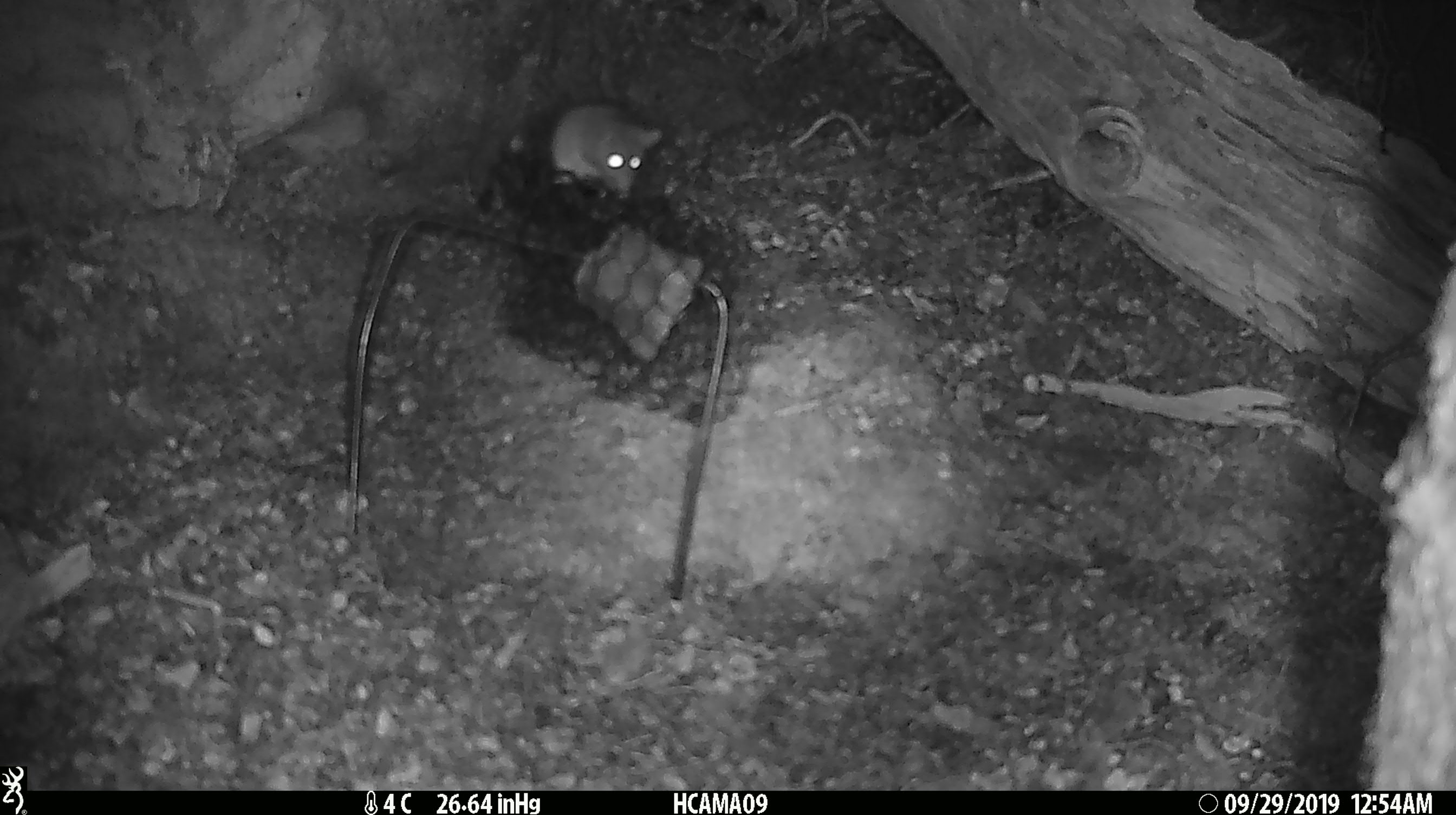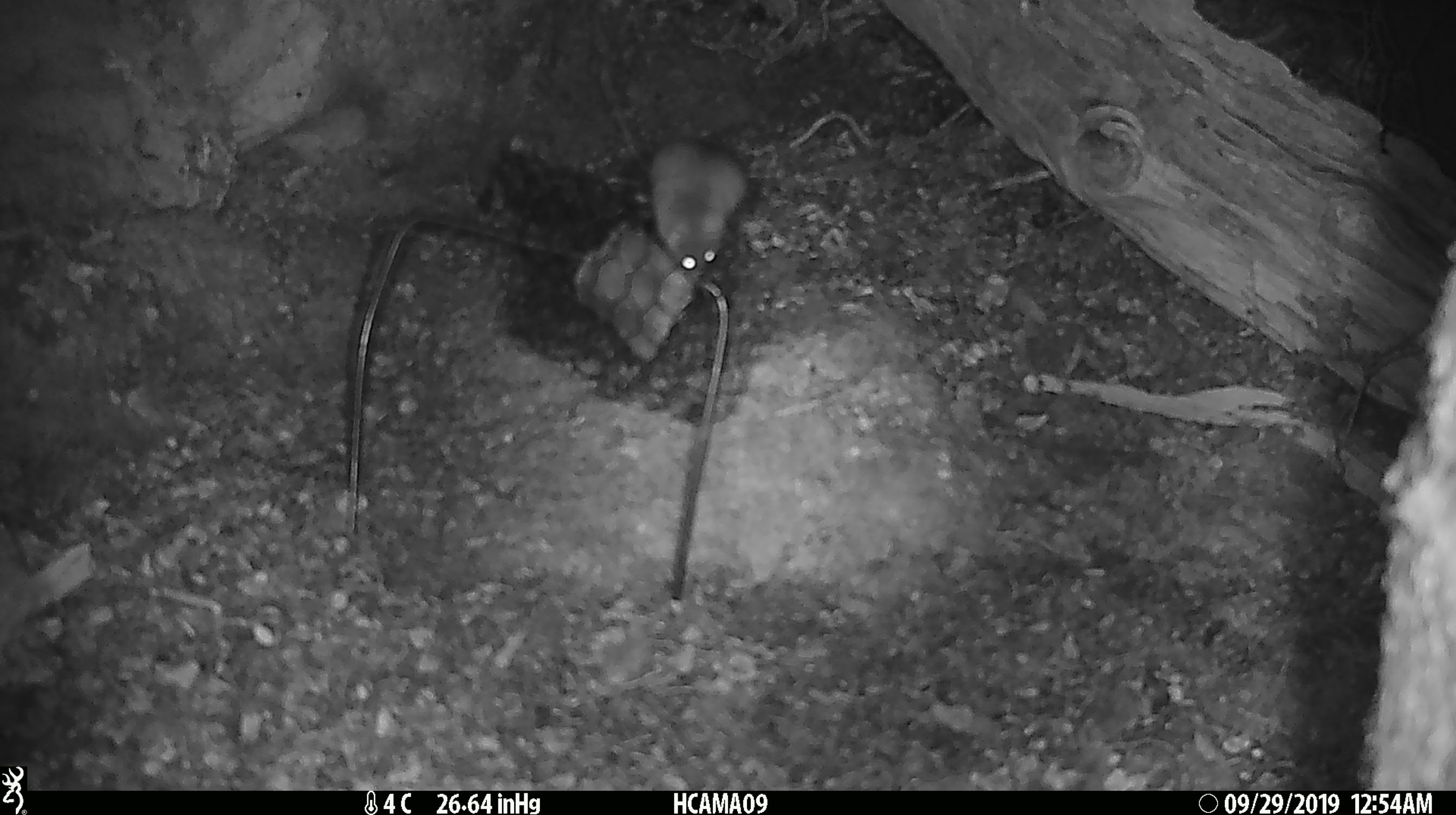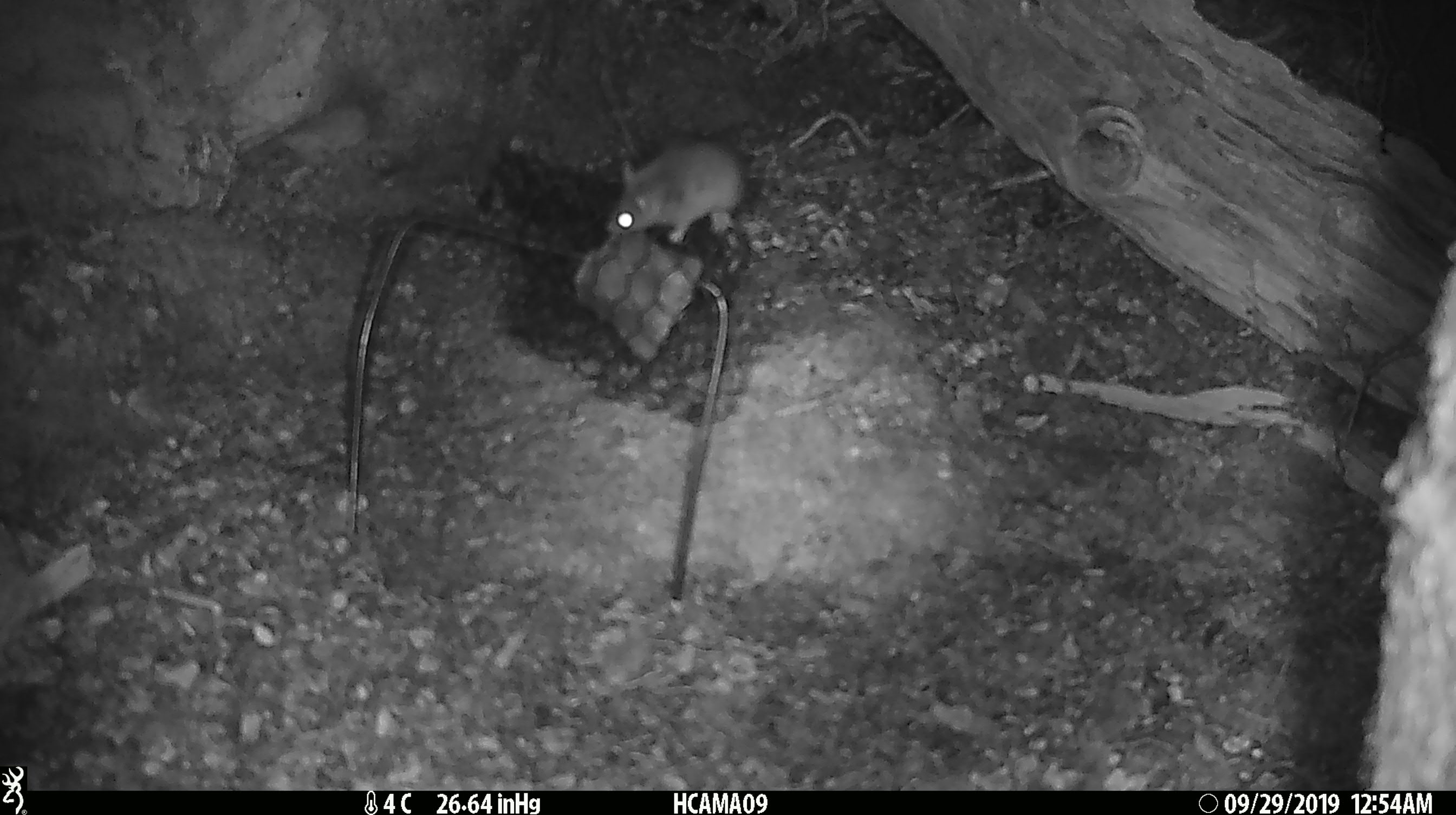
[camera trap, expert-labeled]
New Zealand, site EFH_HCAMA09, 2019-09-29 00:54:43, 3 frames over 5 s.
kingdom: Animalia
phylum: Chordata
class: Mammalia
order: Rodentia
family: Muridae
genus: Mus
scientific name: Mus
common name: mouse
Mouse (Mus).